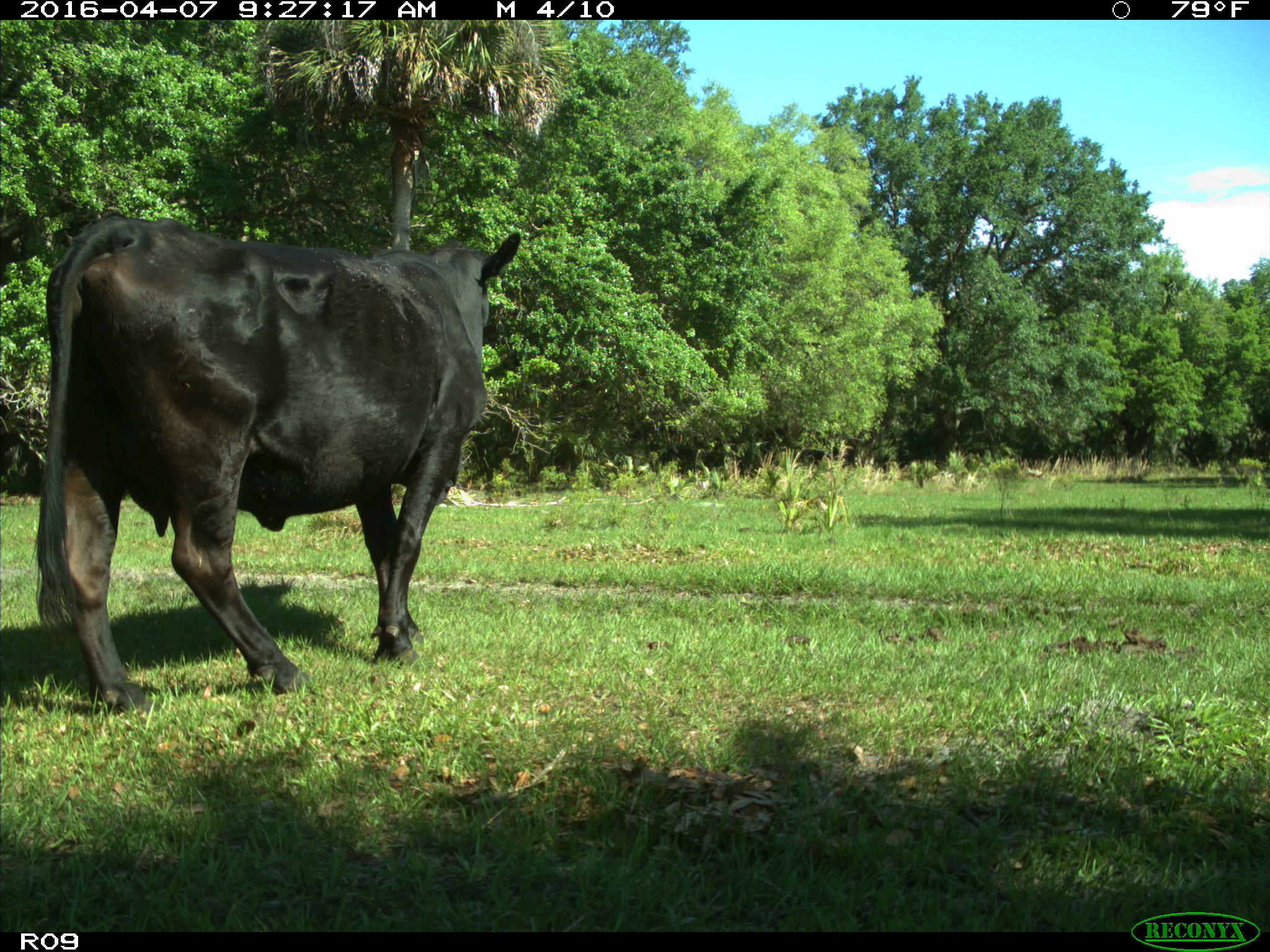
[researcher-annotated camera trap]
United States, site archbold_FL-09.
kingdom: Animalia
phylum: Chordata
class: Mammalia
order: Artiodactyla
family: Bovidae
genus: Bos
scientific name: Bos taurus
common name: domestic cow